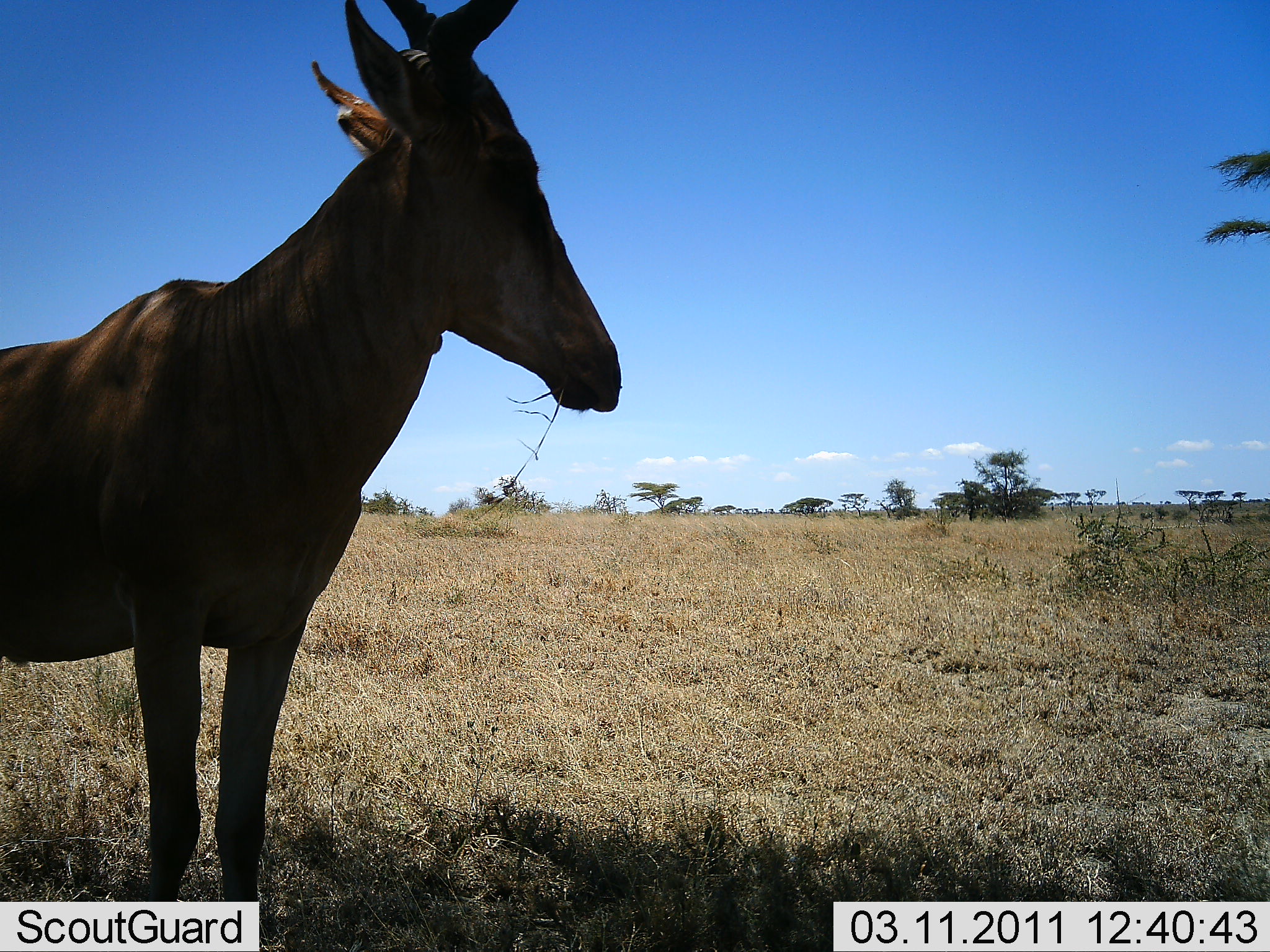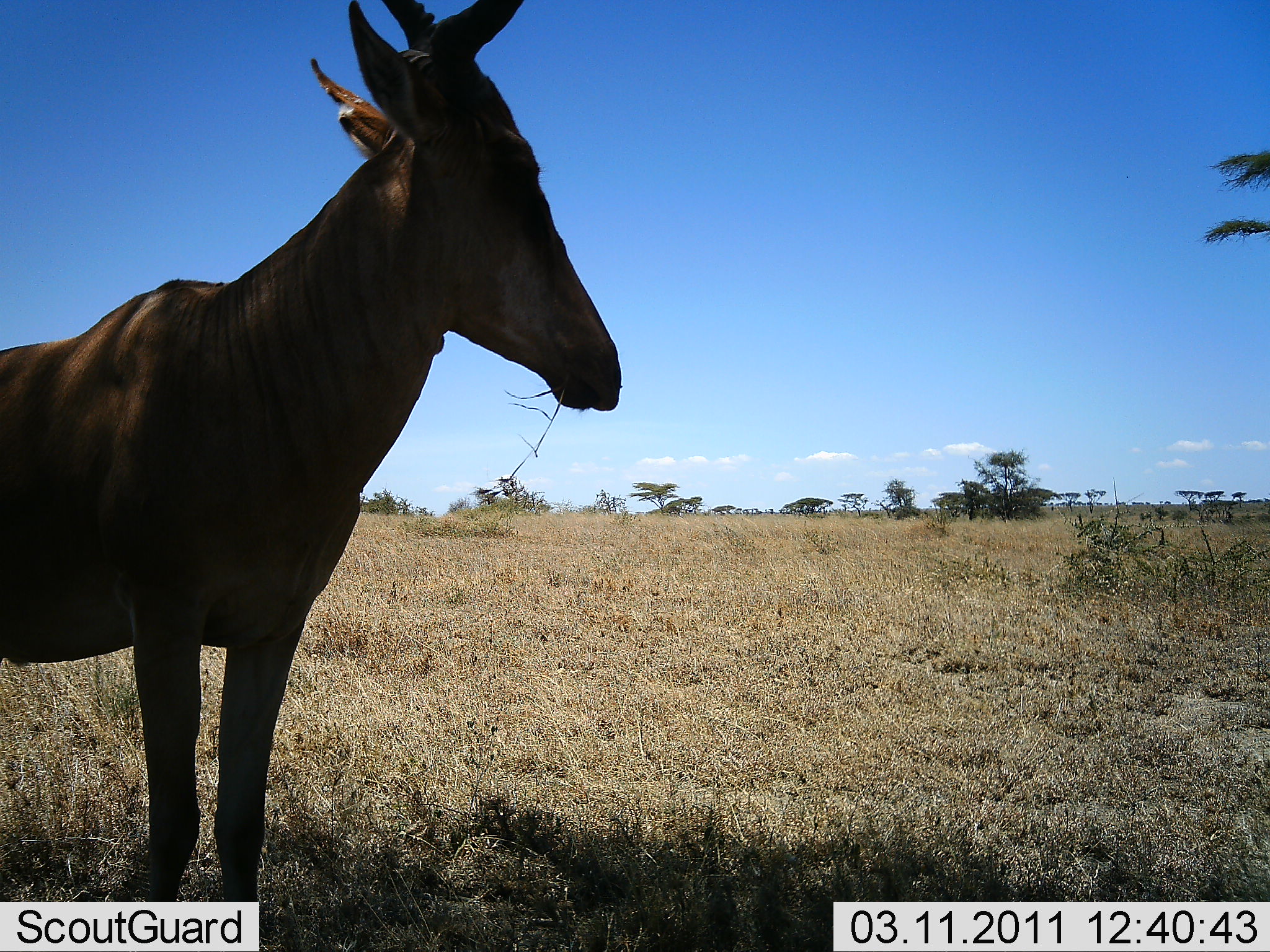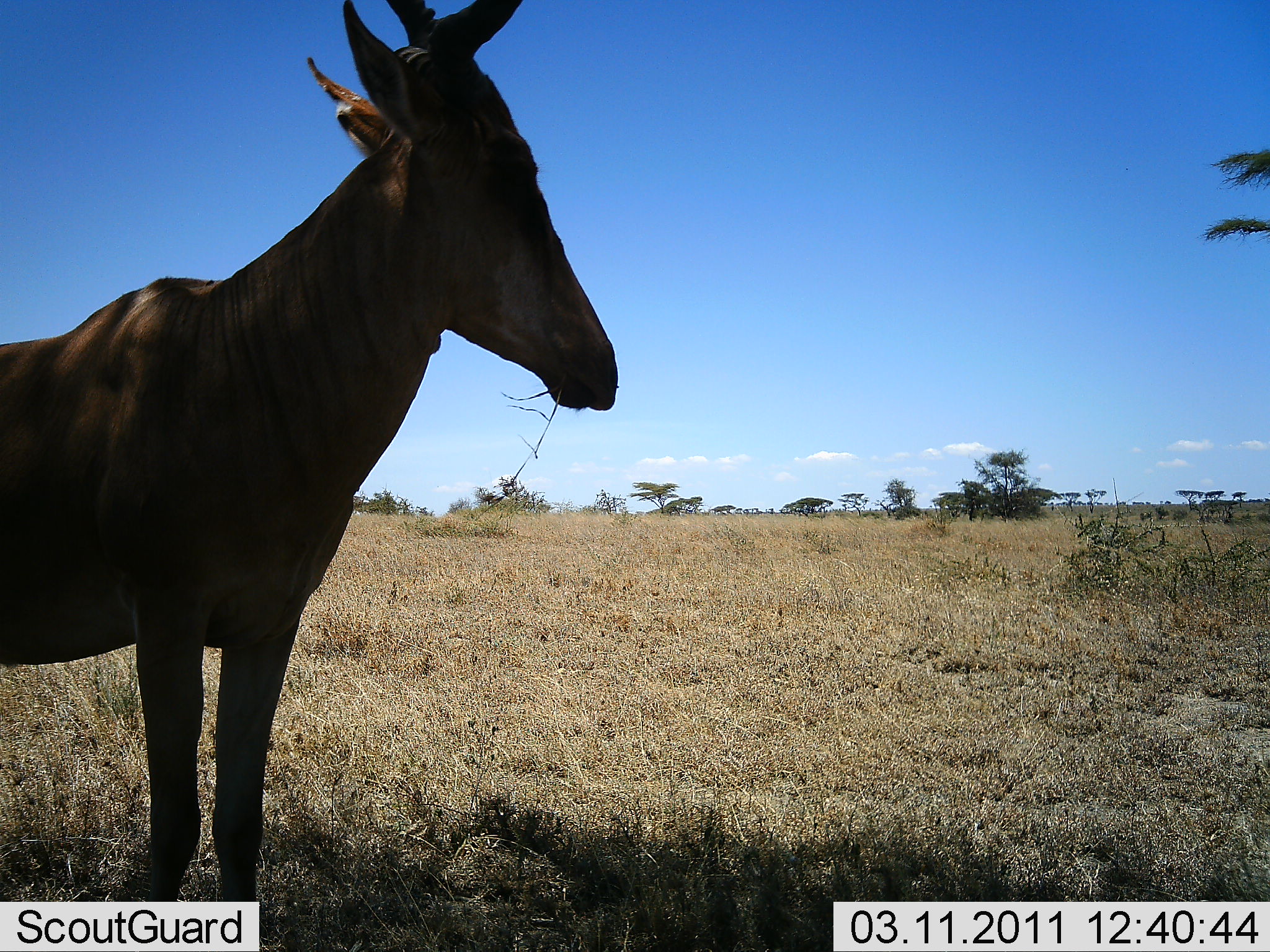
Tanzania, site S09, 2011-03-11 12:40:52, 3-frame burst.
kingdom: Animalia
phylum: Chordata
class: Mammalia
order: Artiodactyla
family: Bovidae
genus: Alcelaphus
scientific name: Alcelaphus buselaphus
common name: hartebeest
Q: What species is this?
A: Hartebeest (Alcelaphus buselaphus).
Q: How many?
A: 1.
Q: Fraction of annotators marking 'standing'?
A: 80%.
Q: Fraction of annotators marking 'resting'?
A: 0%.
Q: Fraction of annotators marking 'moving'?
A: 0%.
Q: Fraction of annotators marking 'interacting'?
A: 0%.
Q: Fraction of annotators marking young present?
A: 0%.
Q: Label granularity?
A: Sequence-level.